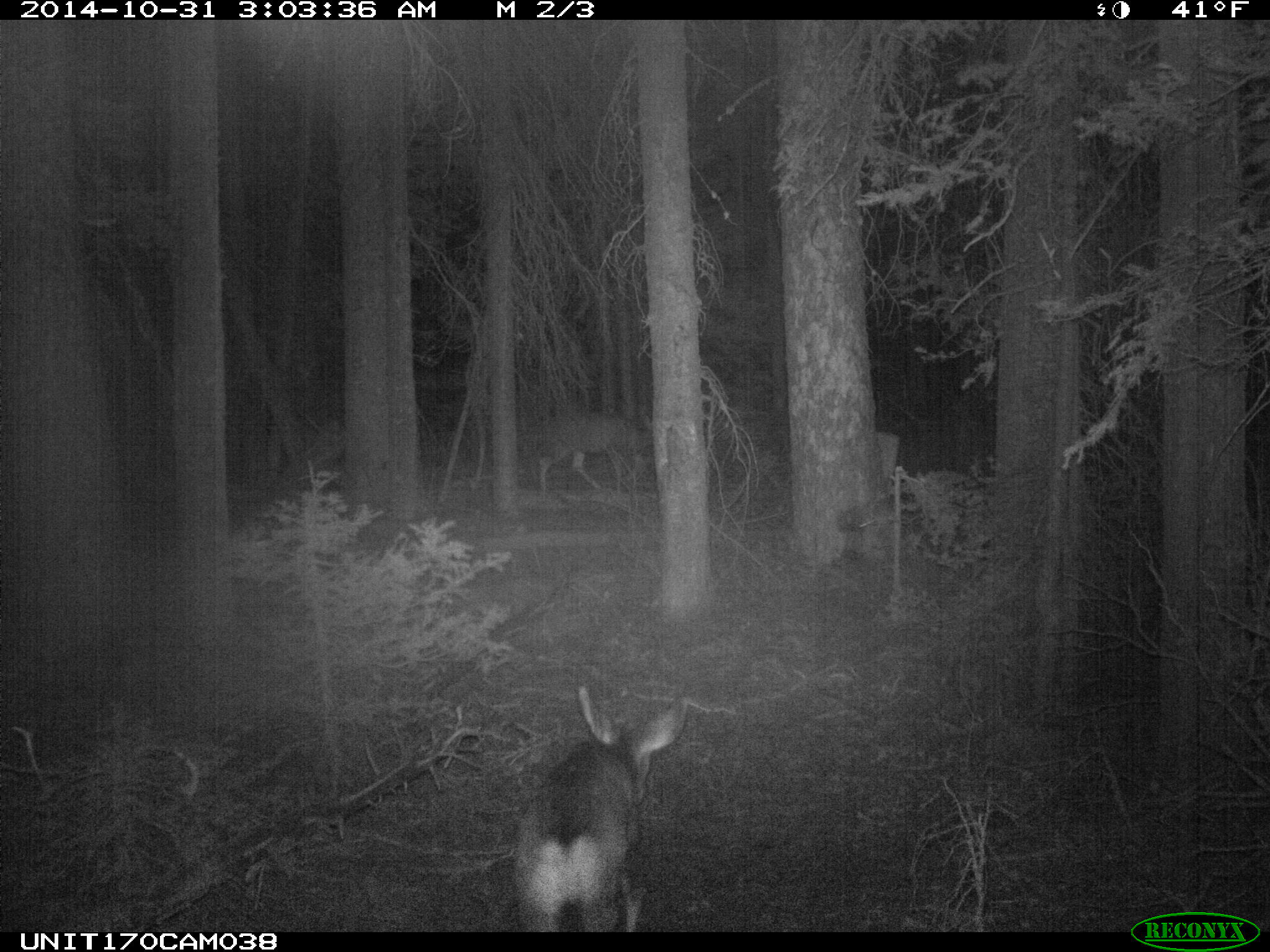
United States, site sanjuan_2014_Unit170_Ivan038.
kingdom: Animalia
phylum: Chordata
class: Mammalia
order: Artiodactyla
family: Cervidae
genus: Odocoileus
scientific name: Odocoileus hemionus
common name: mule deer